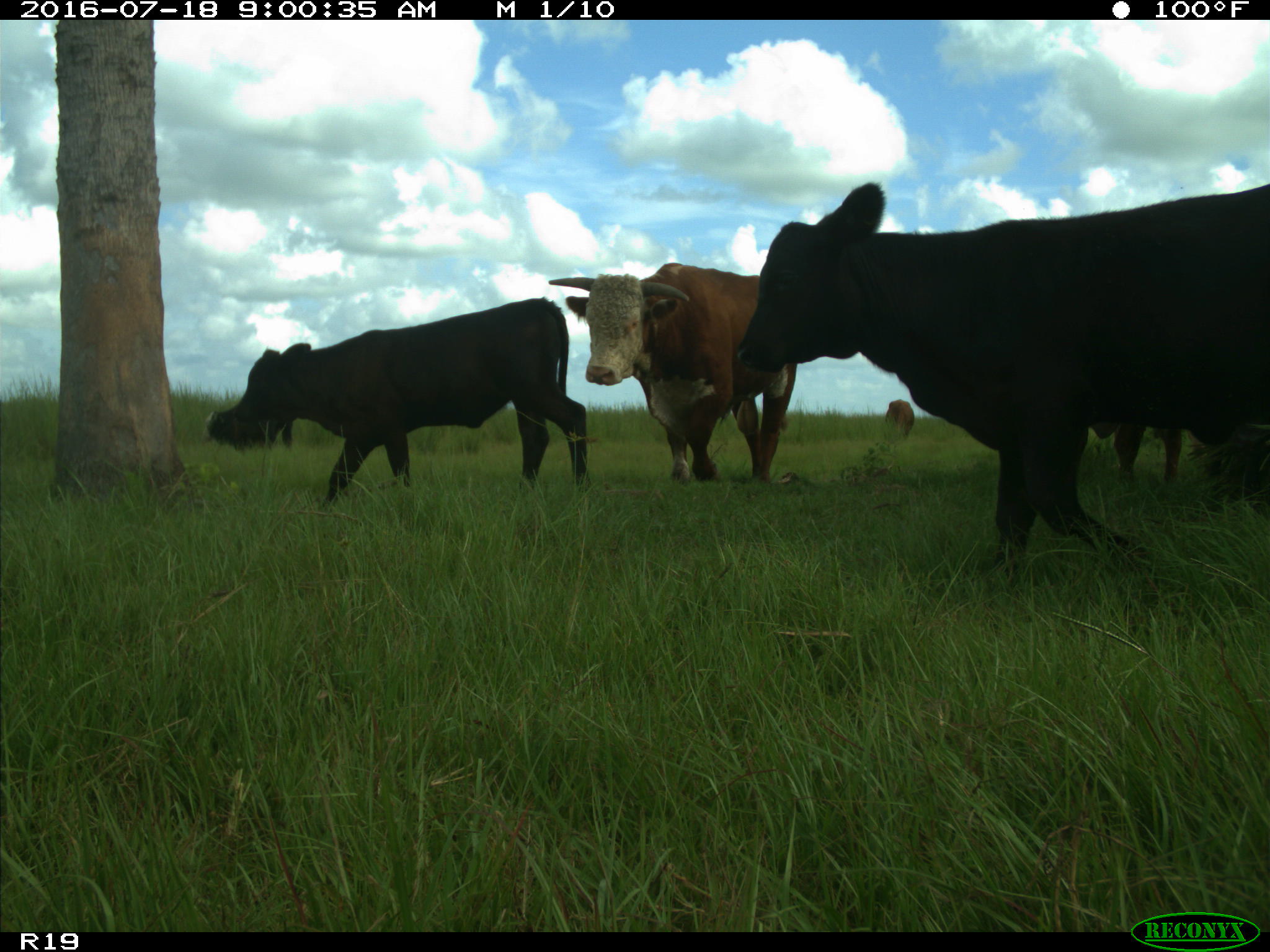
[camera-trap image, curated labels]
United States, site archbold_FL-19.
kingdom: Animalia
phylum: Chordata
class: Mammalia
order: Artiodactyla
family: Bovidae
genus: Bos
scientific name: Bos taurus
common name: domestic cow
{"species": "Bos taurus (domestic cow)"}